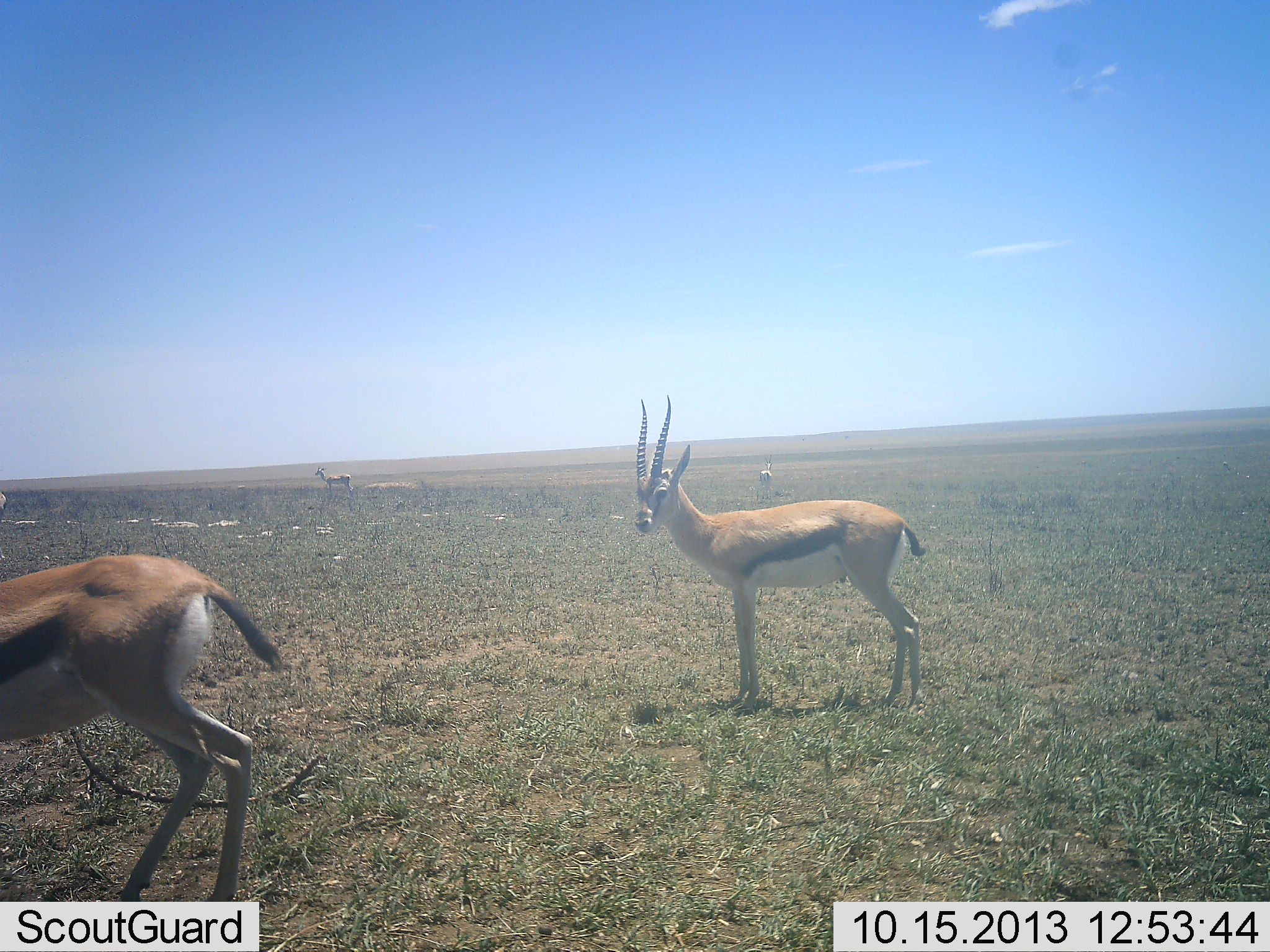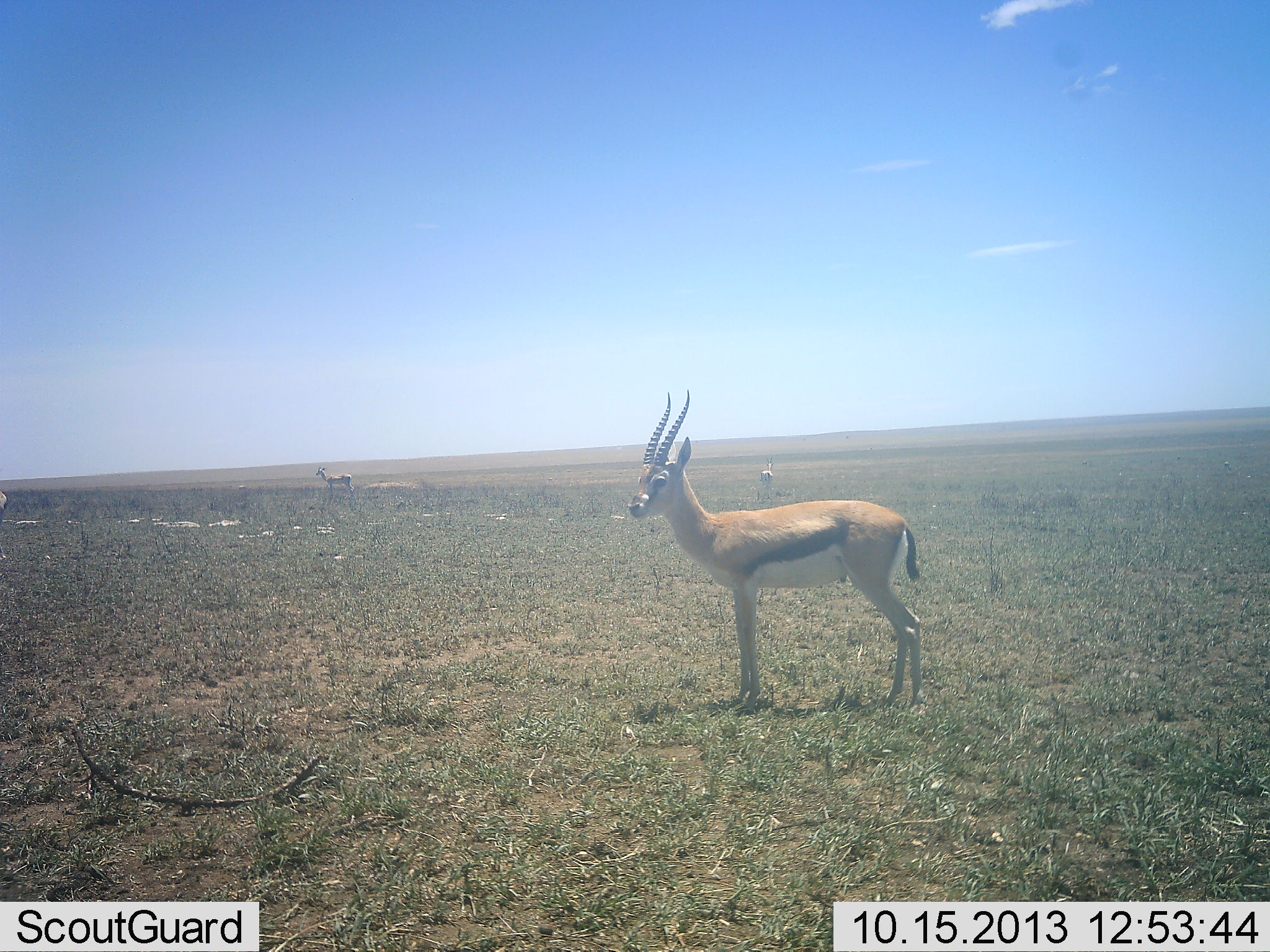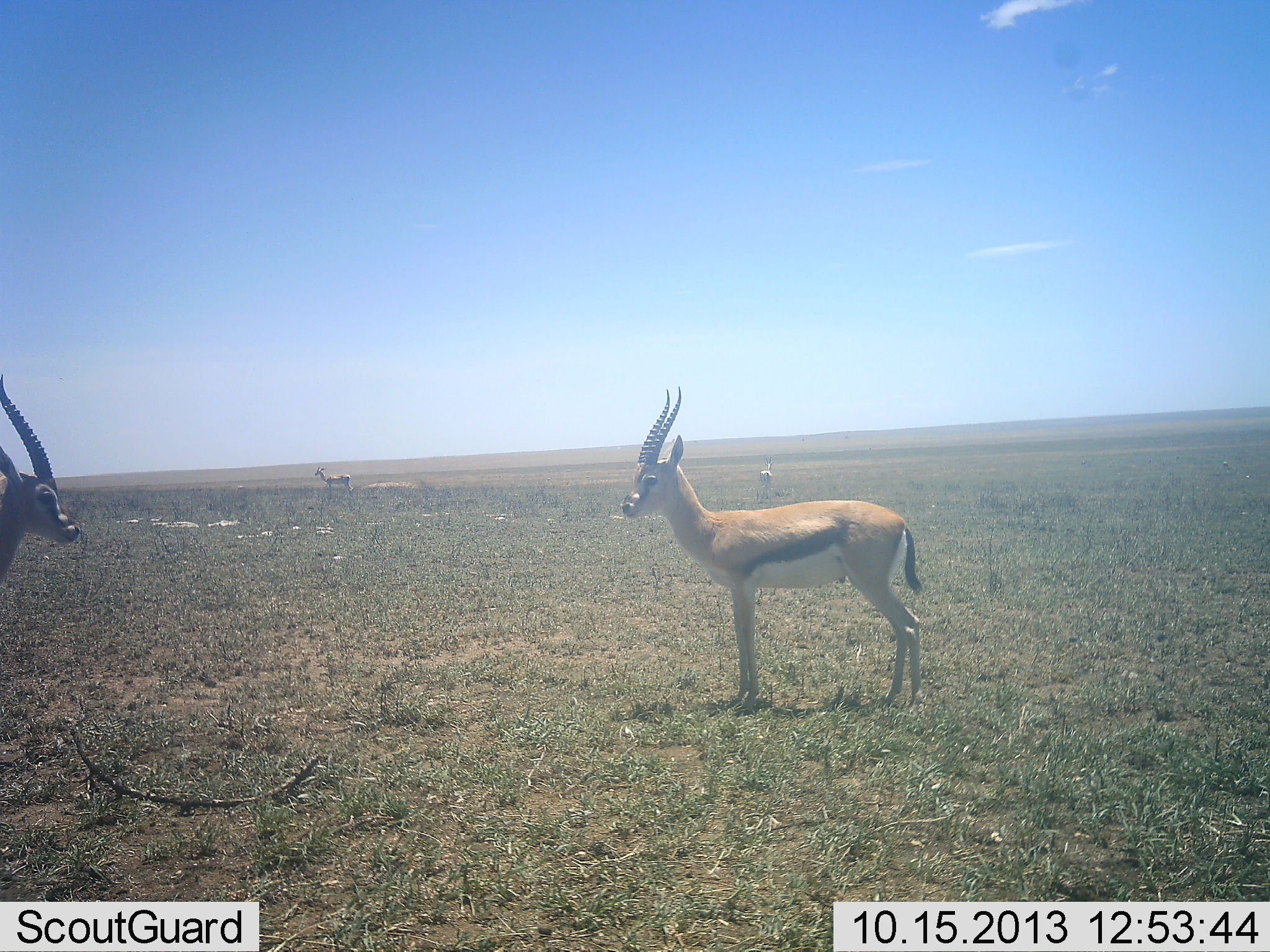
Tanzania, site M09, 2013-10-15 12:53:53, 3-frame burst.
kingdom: Animalia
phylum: Chordata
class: Mammalia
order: Artiodactyla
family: Bovidae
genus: Eudorcas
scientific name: Eudorcas thomsonii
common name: thomson's gazelle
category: gazellethomsons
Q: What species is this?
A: Gazellethomsons (thomson's gazelle) (Eudorcas thomsonii).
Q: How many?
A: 5.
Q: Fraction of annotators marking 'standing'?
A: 90%.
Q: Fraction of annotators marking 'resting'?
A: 0%.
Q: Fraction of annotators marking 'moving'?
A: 80%.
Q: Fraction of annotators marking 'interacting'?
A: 0%.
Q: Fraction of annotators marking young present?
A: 0%.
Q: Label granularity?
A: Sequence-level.